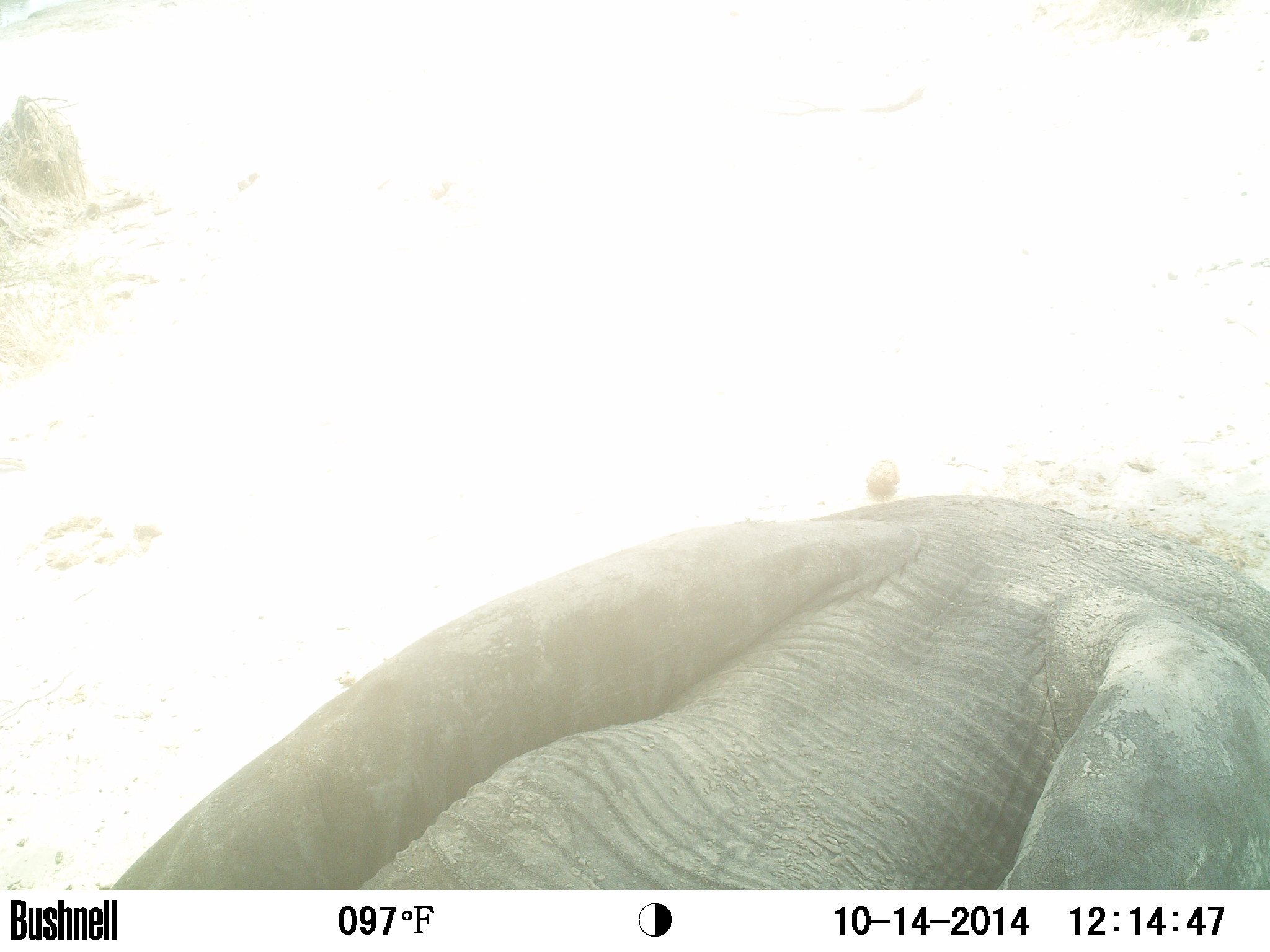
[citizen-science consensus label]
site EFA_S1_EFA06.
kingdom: Animalia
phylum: Chordata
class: Mammalia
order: Proboscidea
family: Elephantidae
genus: Loxodonta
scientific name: Loxodonta africana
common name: african bush elephant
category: elephant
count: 1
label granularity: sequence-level